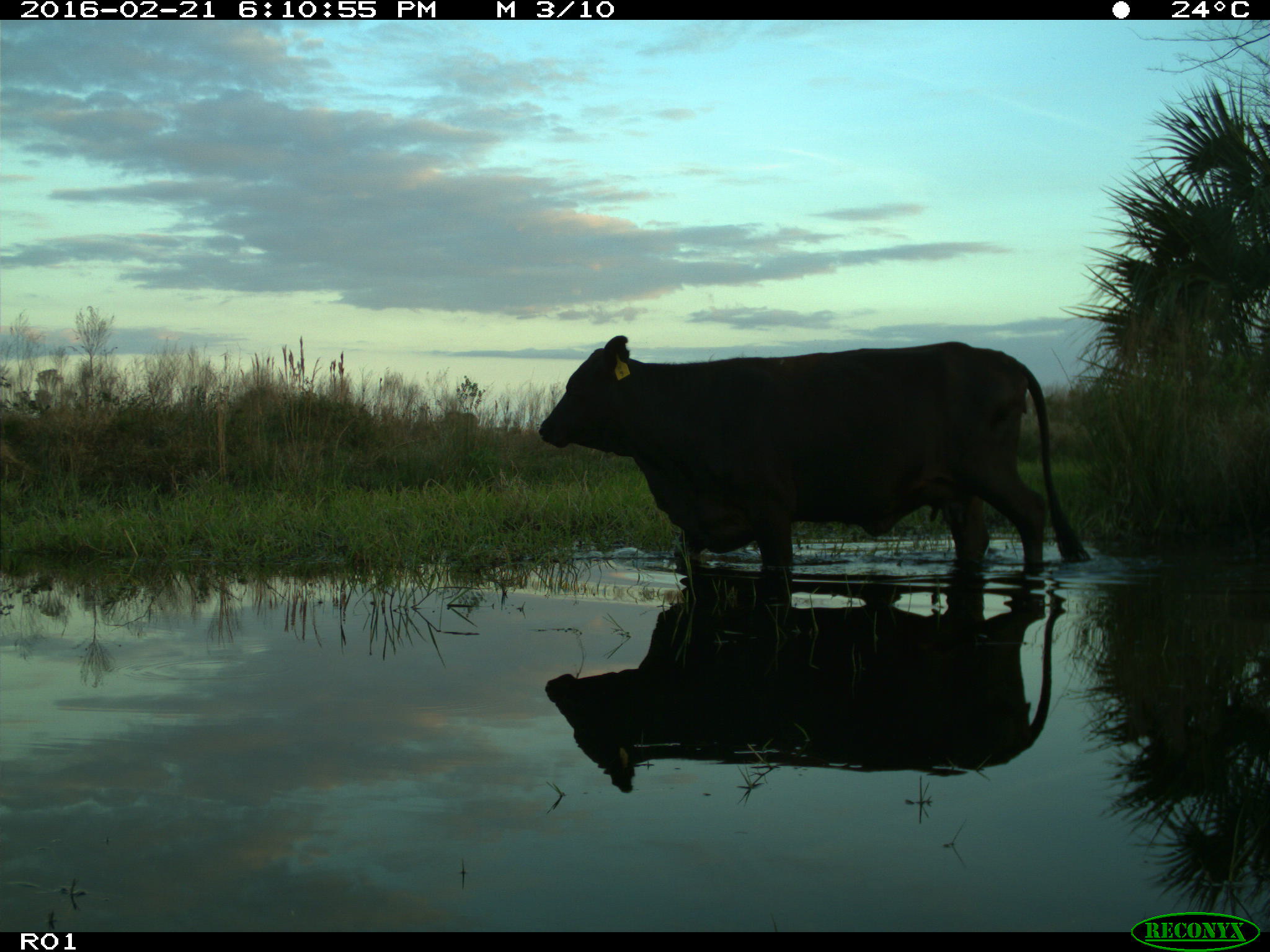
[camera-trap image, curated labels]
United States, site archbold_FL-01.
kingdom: Animalia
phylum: Chordata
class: Mammalia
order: Artiodactyla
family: Bovidae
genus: Bos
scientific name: Bos taurus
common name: domestic cow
Bos taurus (domestic cow).